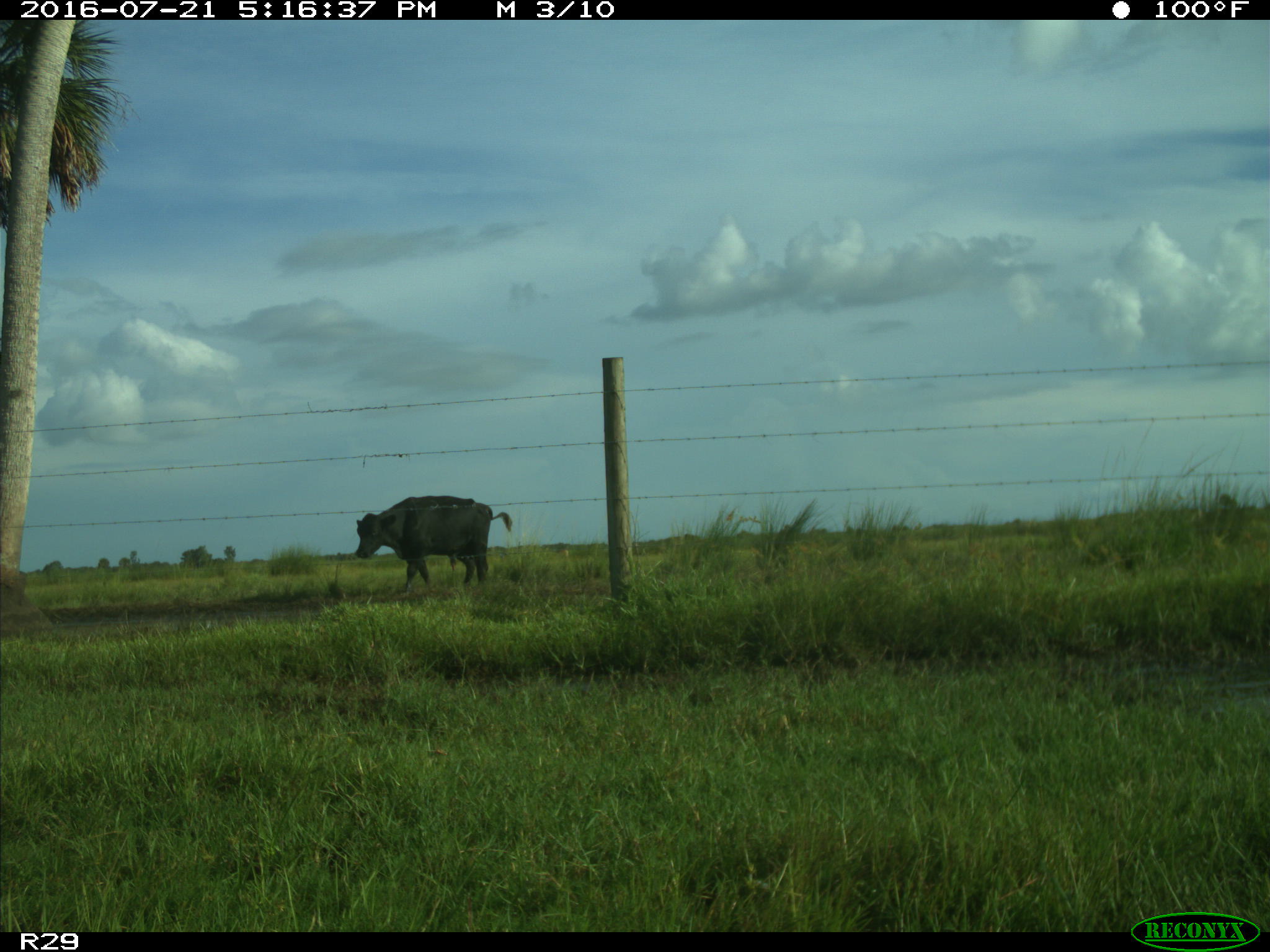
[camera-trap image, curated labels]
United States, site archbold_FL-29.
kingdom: Animalia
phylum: Chordata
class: Mammalia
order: Artiodactyla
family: Bovidae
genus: Bos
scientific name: Bos taurus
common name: domestic cow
Bos taurus (domestic cow).